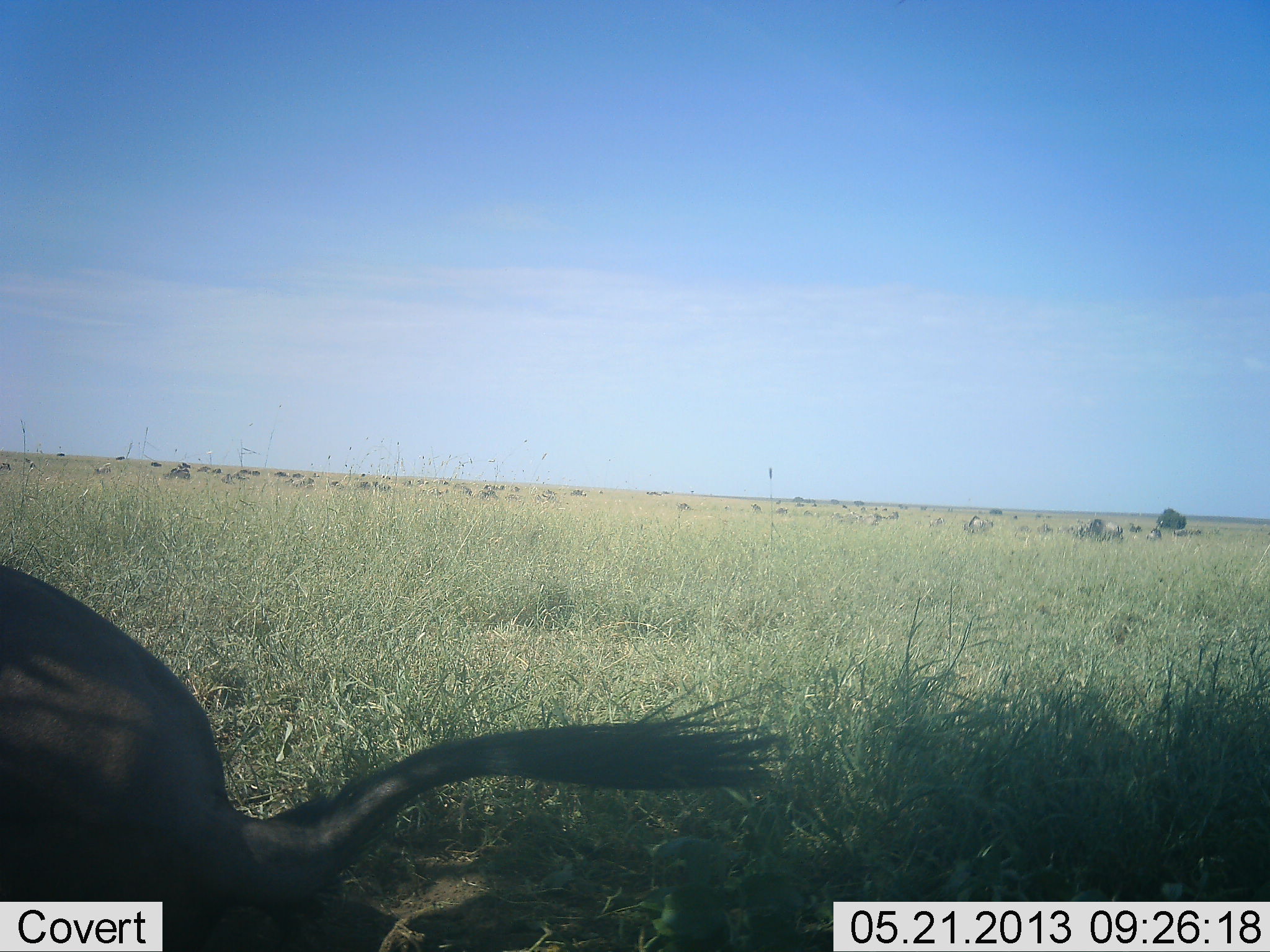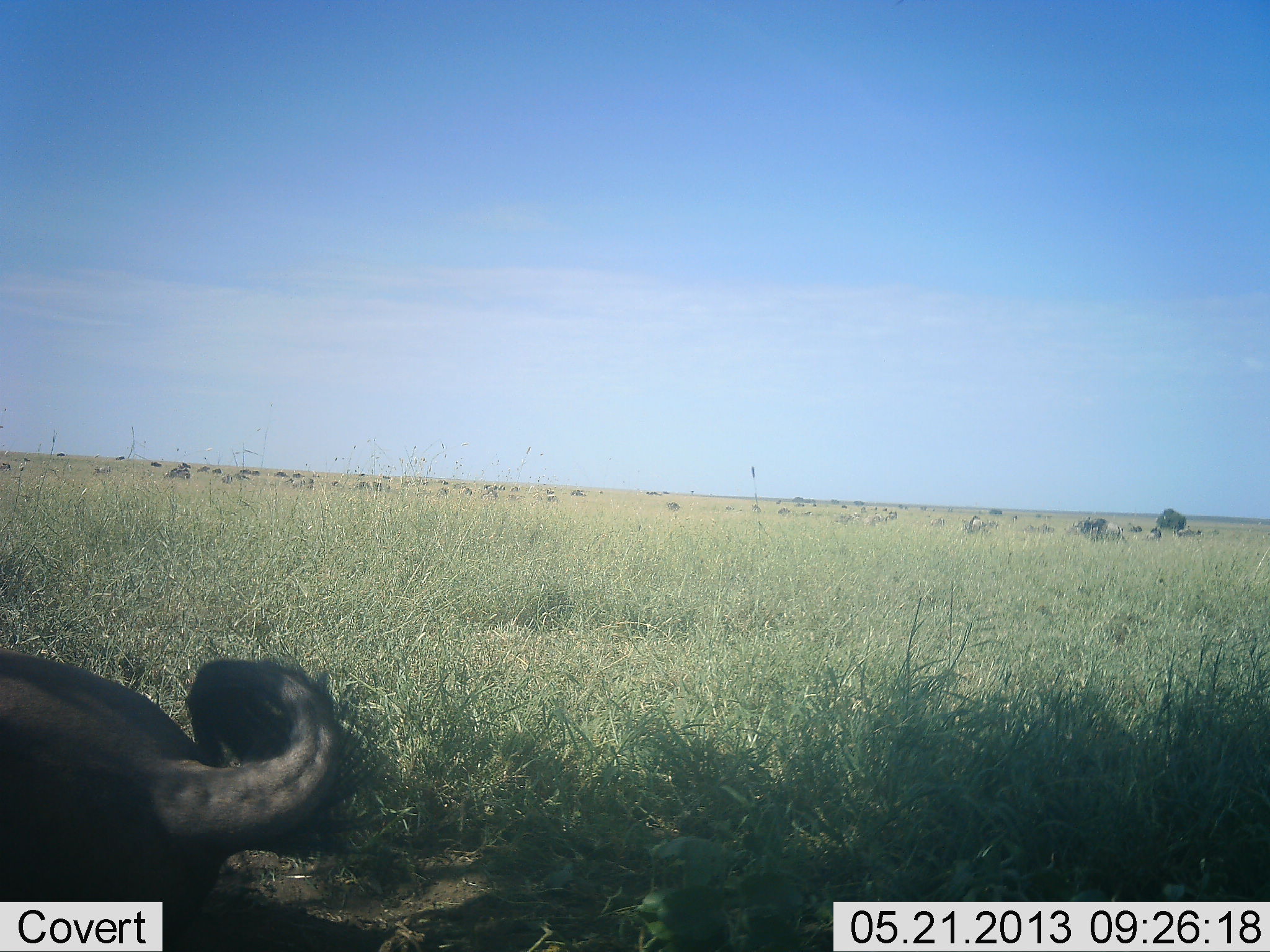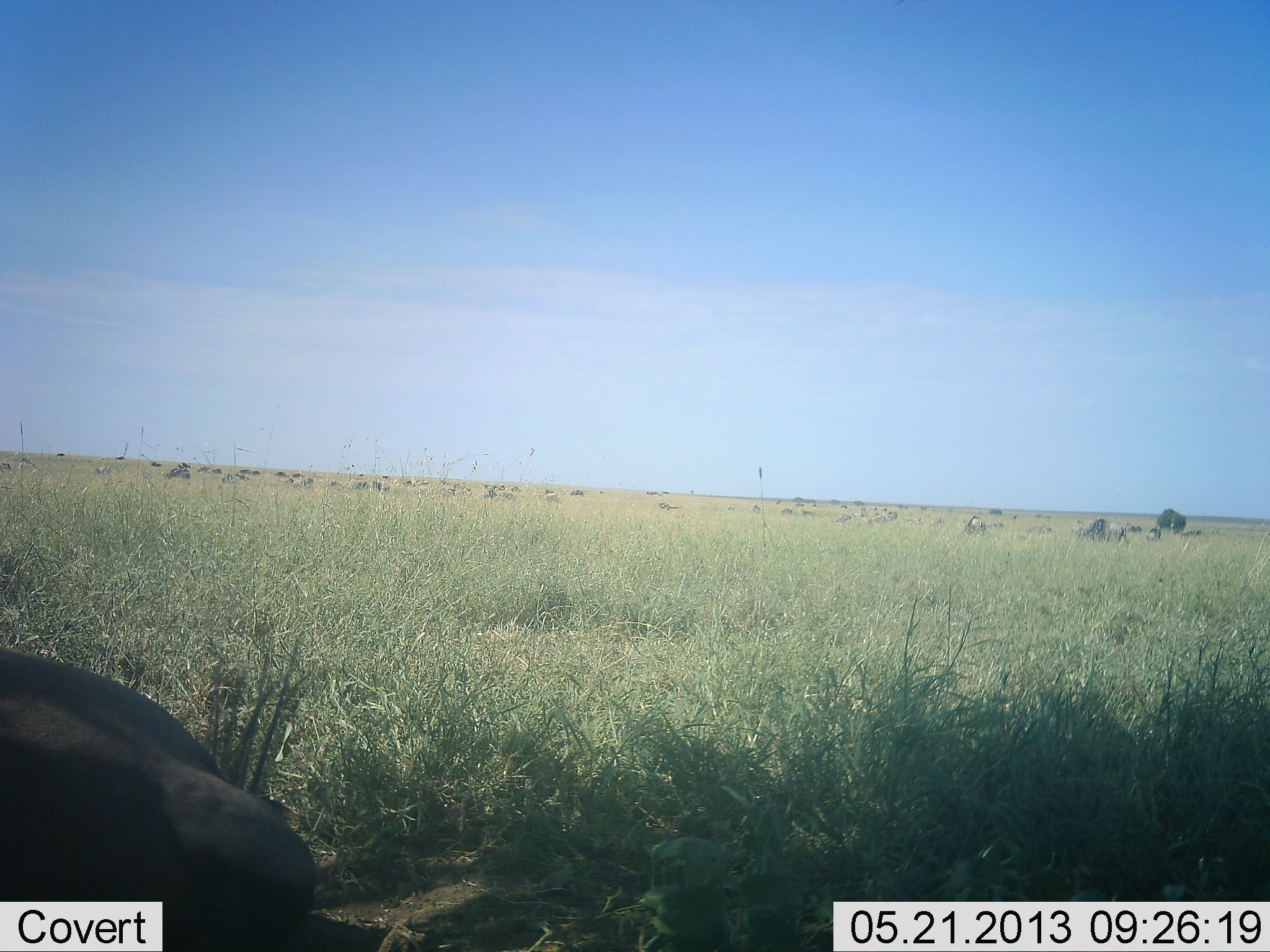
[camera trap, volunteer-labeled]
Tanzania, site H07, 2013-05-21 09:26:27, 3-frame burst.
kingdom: Animalia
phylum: Chordata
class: Mammalia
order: Artiodactyla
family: Bovidae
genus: Connochaetes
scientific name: Connochaetes taurinus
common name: blue wildebeest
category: wildebeest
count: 11-50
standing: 64%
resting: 73%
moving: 36%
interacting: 9%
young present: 0%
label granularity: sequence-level